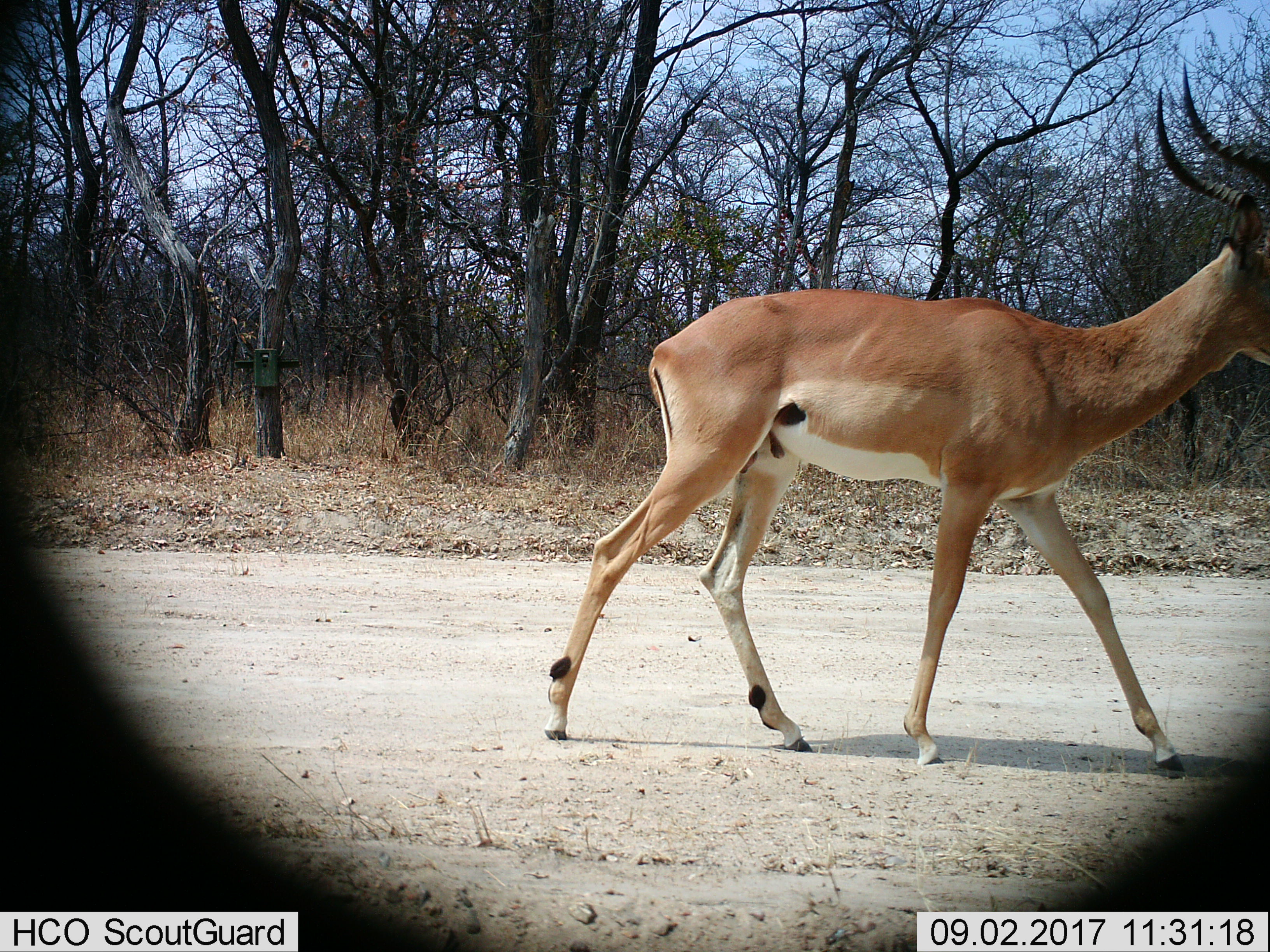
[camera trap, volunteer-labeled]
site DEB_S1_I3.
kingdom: Animalia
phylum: Chordata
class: Mammalia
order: Artiodactyla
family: Bovidae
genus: Aepyceros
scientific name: Aepyceros melampus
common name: impala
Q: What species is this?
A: Impala (Aepyceros melampus).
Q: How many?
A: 1.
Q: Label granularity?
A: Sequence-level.